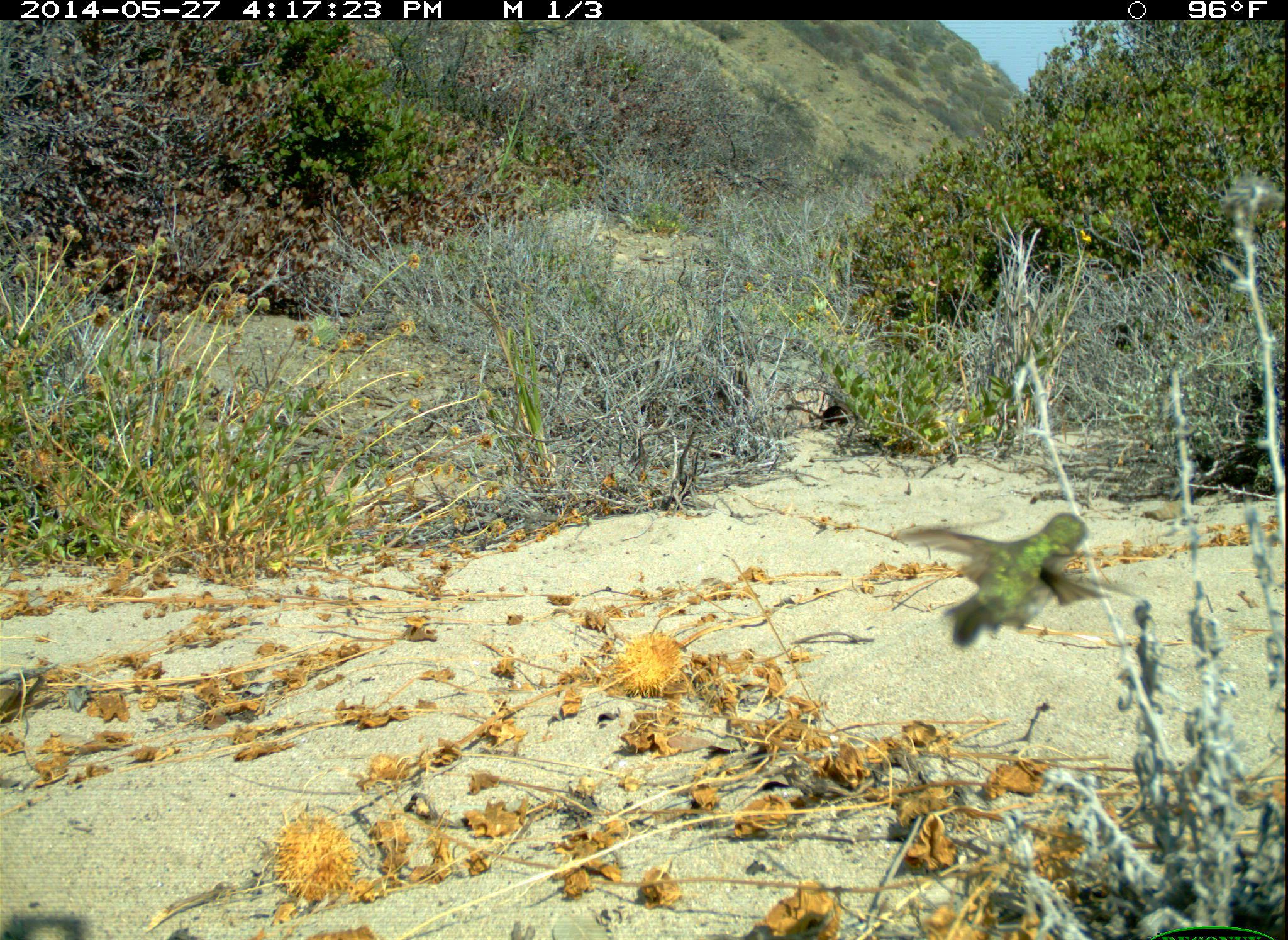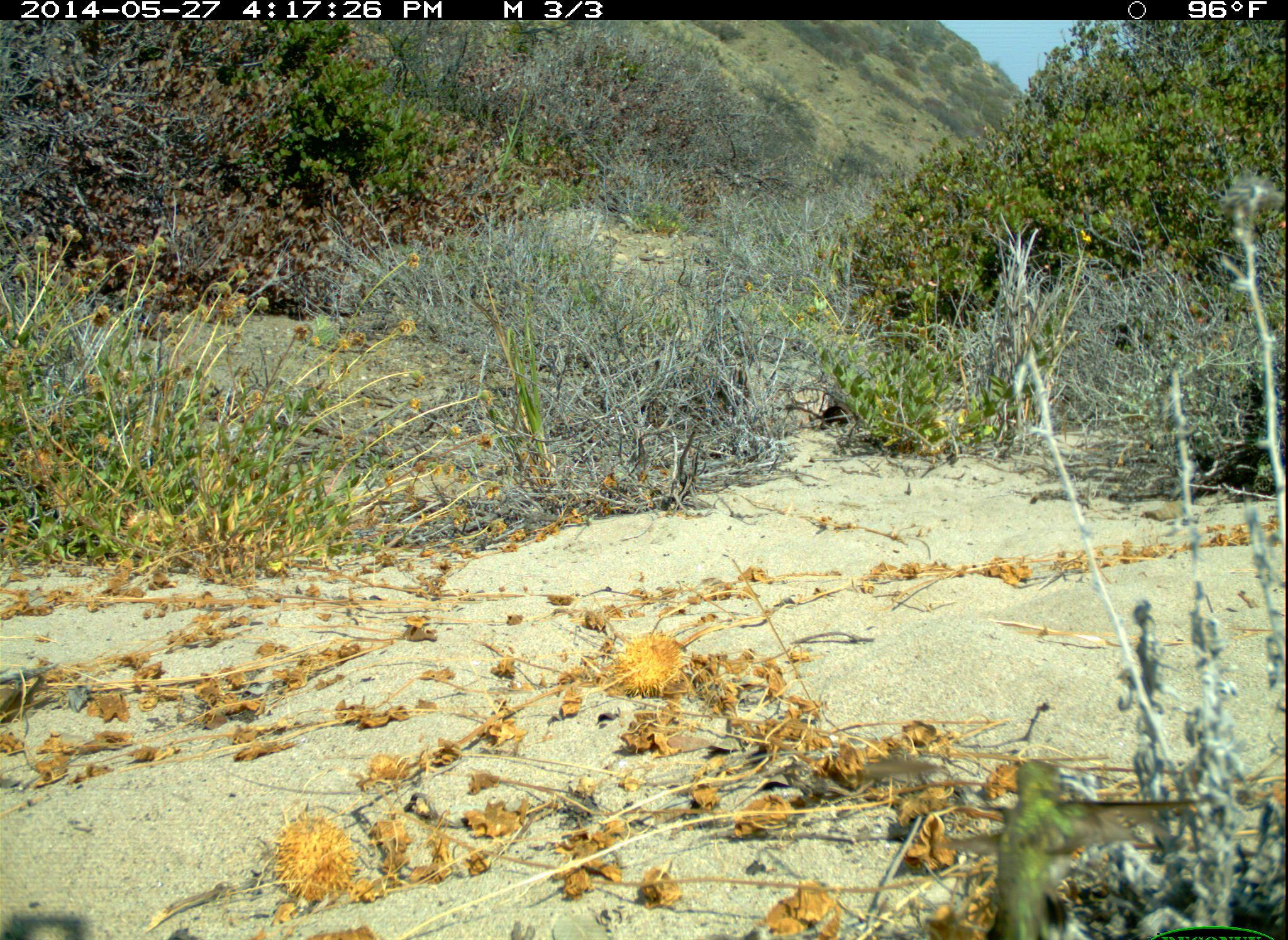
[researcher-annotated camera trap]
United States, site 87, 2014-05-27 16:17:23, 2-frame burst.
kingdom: Animalia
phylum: Chordata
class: Aves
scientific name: Aves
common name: bird